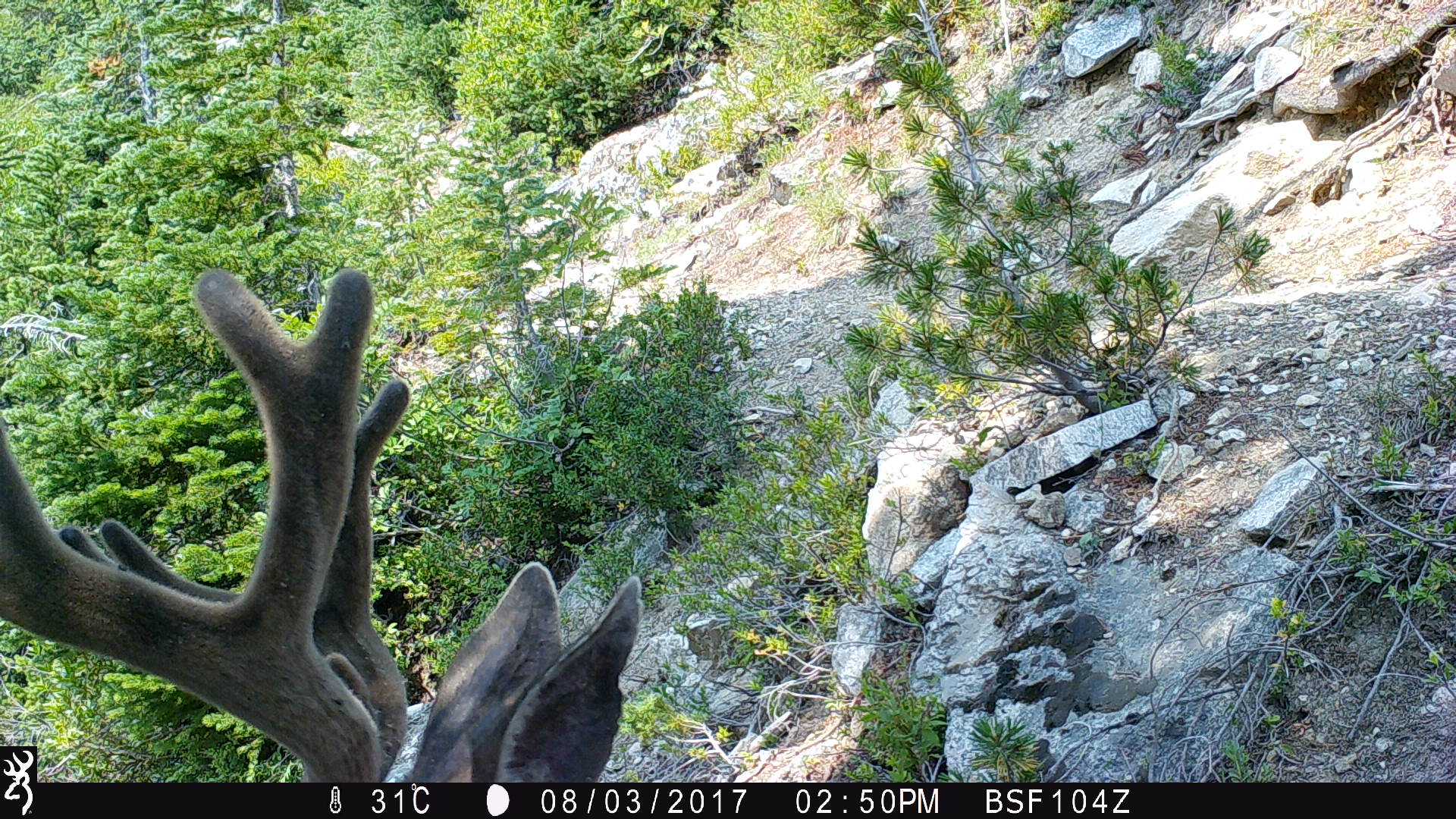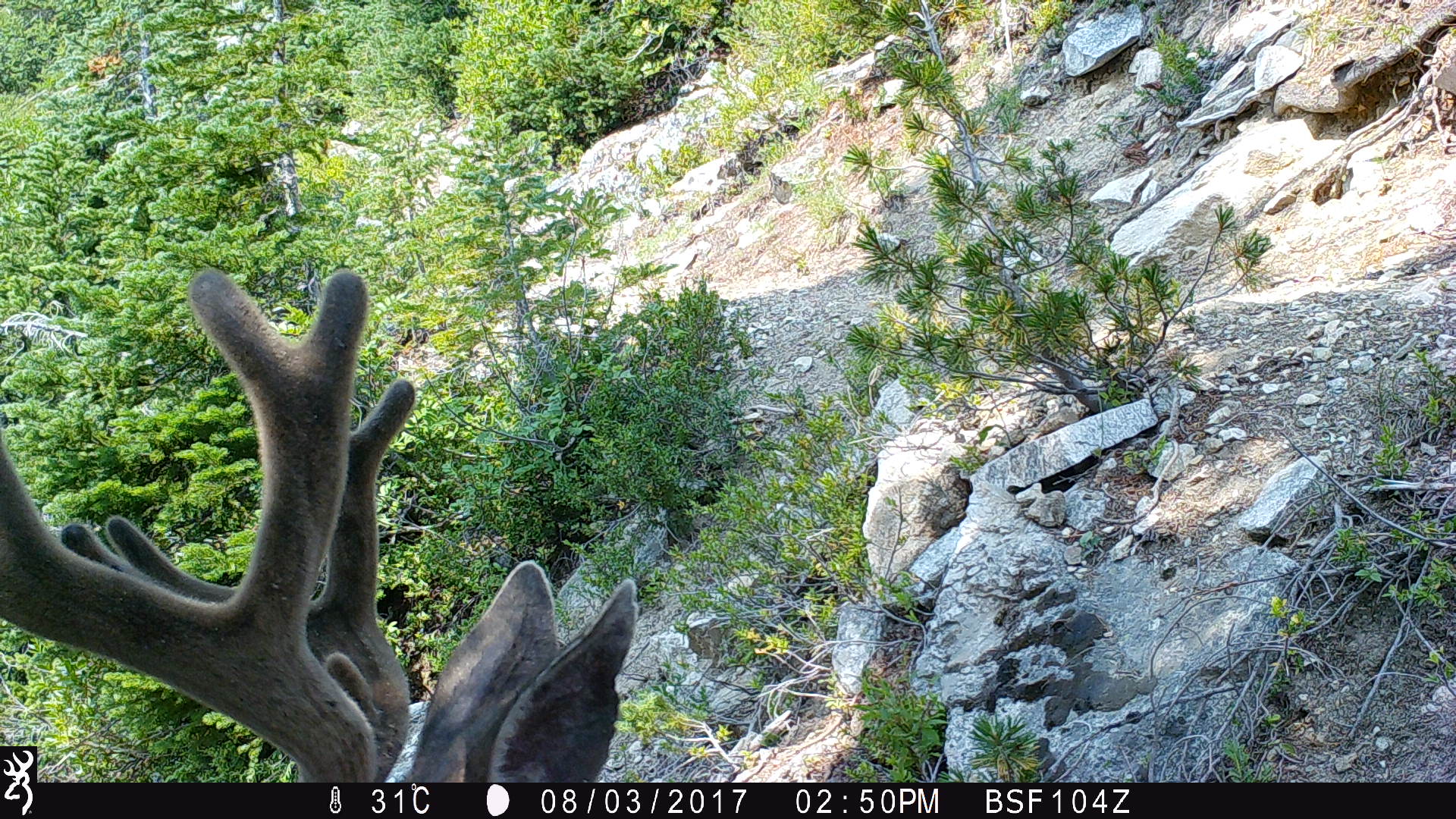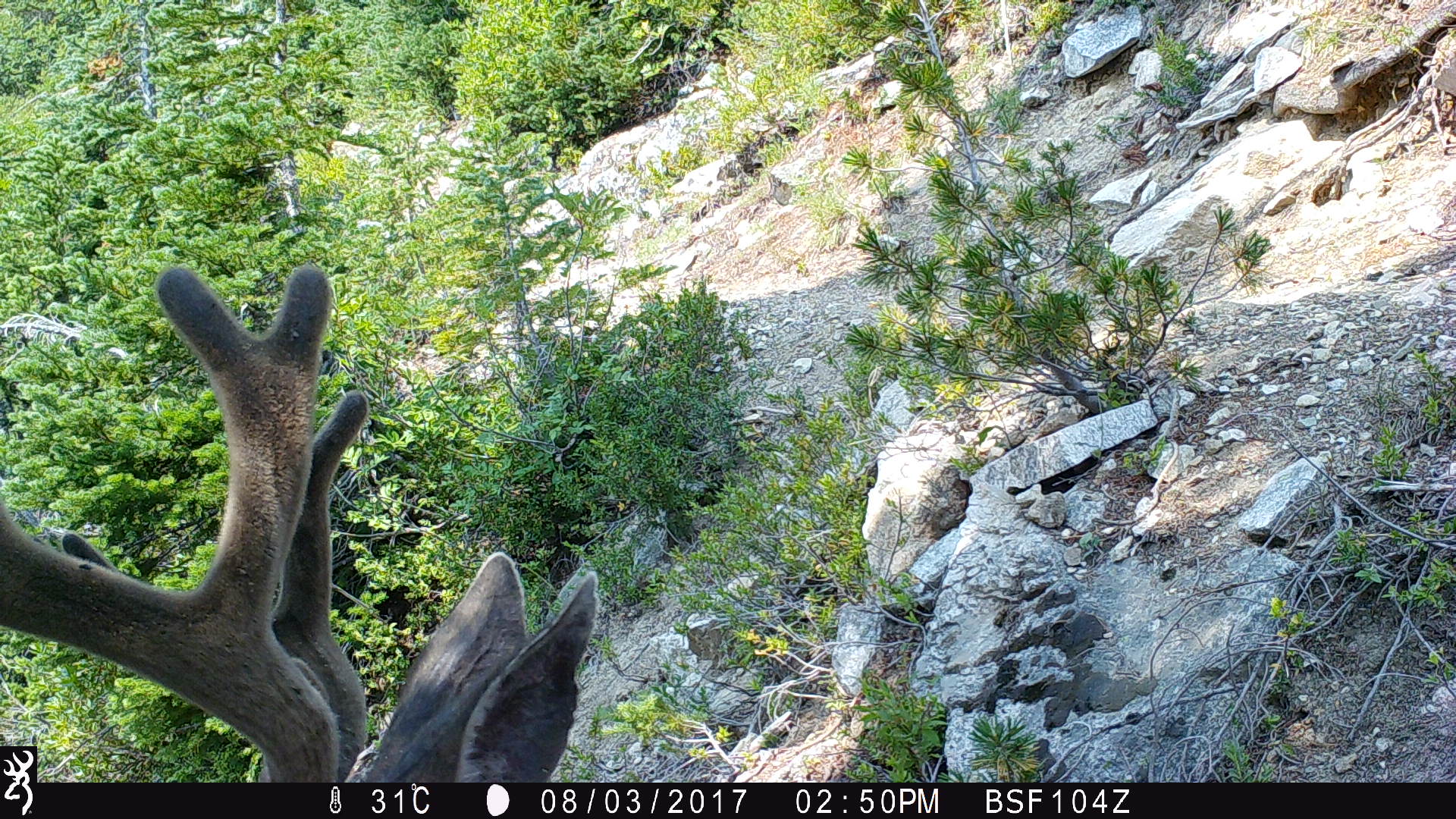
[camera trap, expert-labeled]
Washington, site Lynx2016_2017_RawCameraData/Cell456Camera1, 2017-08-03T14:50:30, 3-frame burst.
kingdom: Animalia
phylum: Chordata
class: Mammalia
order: Artiodactyla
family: Cervidae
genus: Odocoileus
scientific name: Odocoileus hemionus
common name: mule deer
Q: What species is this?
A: Odocoileus hemionus (mule deer).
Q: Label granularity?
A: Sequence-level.